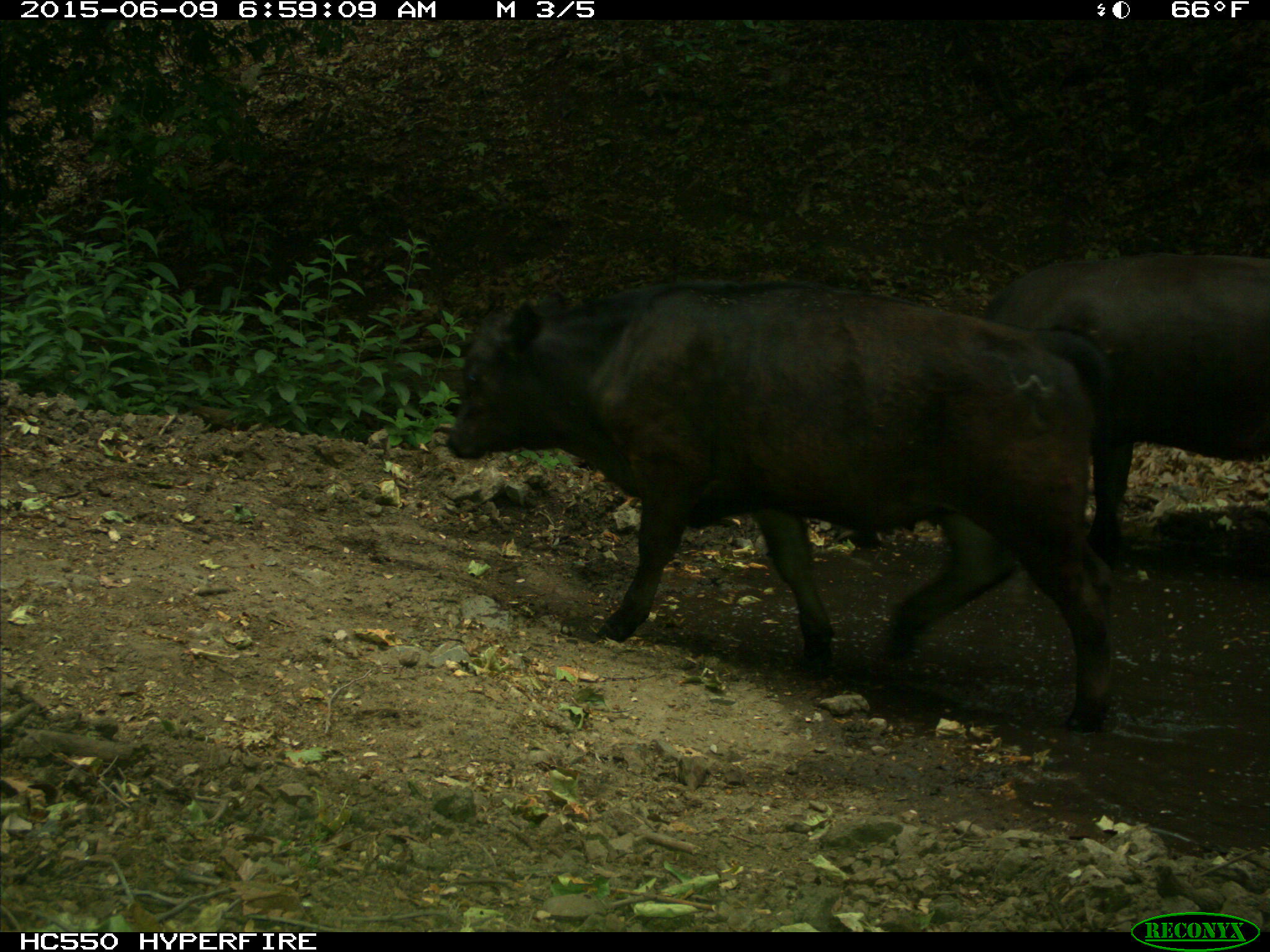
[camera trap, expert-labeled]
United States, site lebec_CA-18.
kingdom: Animalia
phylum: Chordata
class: Mammalia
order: Artiodactyla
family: Bovidae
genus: Bos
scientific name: Bos taurus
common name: domestic cow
Bos taurus (domestic cow).